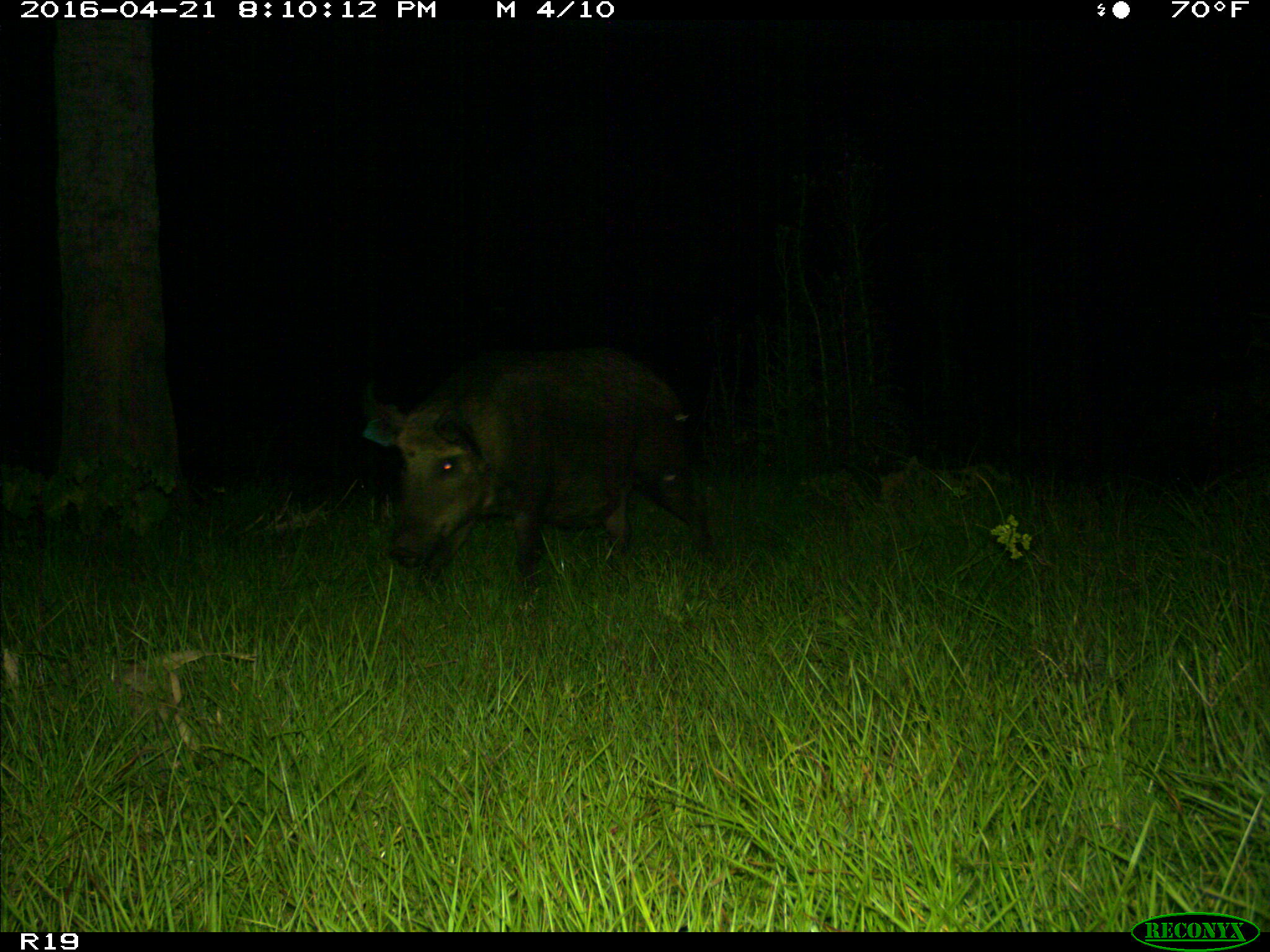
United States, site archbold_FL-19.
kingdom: Animalia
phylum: Chordata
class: Mammalia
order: Artiodactyla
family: Suidae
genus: Sus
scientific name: Sus scrofa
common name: wild boar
Sus scrofa (wild boar).